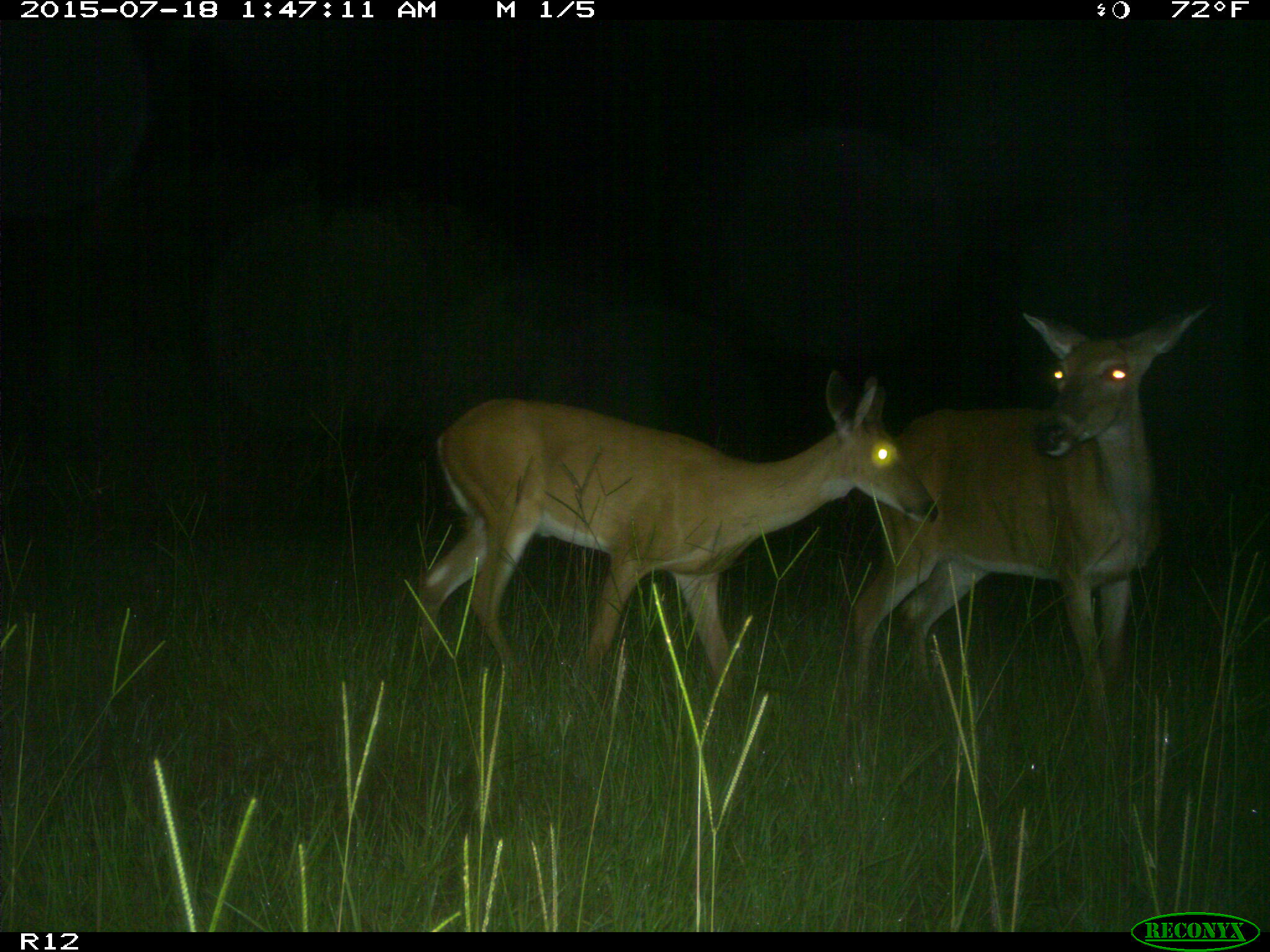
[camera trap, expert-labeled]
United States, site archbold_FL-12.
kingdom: Animalia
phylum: Chordata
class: Mammalia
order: Artiodactyla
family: Cervidae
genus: Odocoileus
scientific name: Odocoileus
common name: deer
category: unidentified deer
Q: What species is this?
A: Unidentified deer (deer) (Odocoileus).